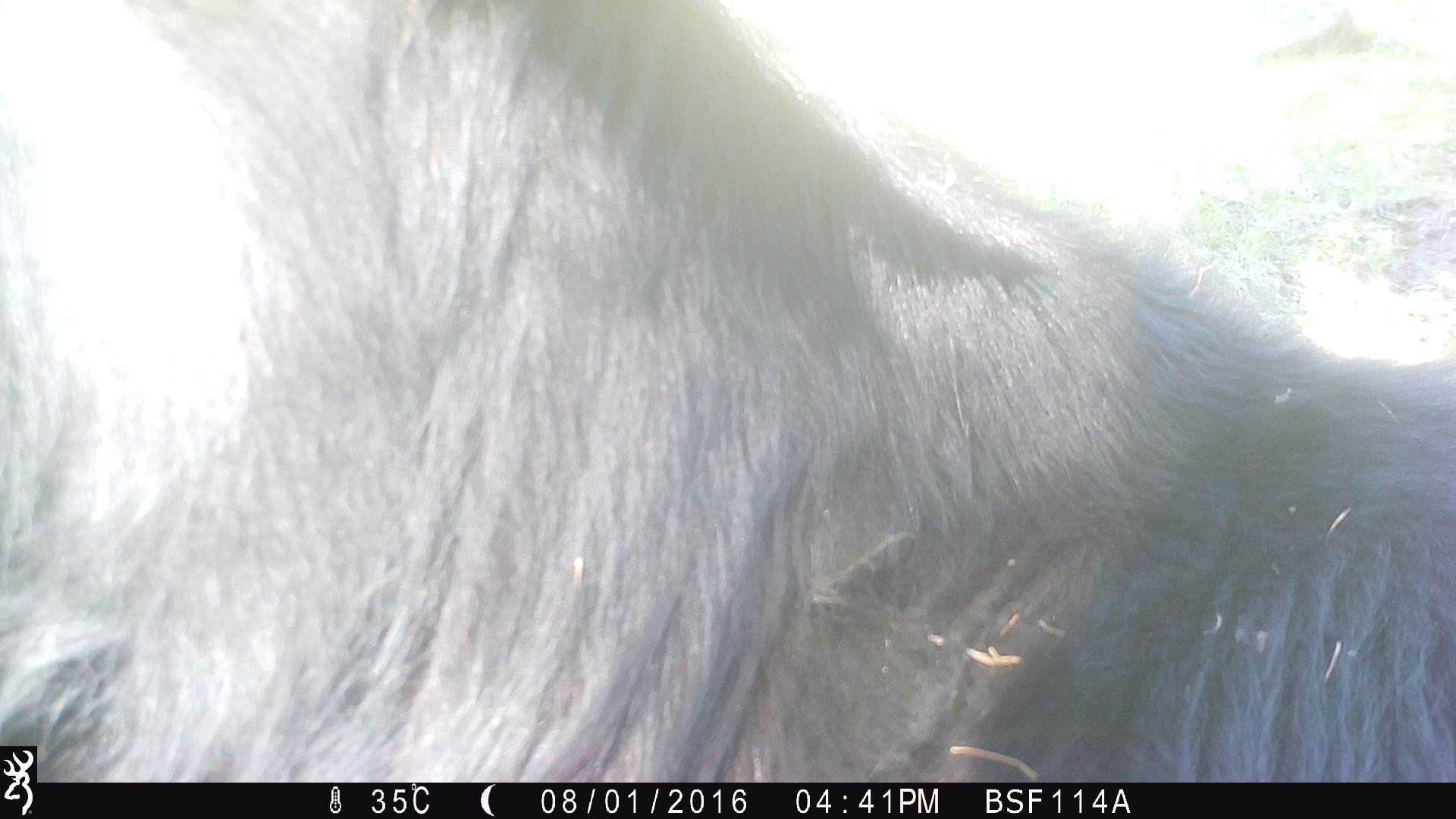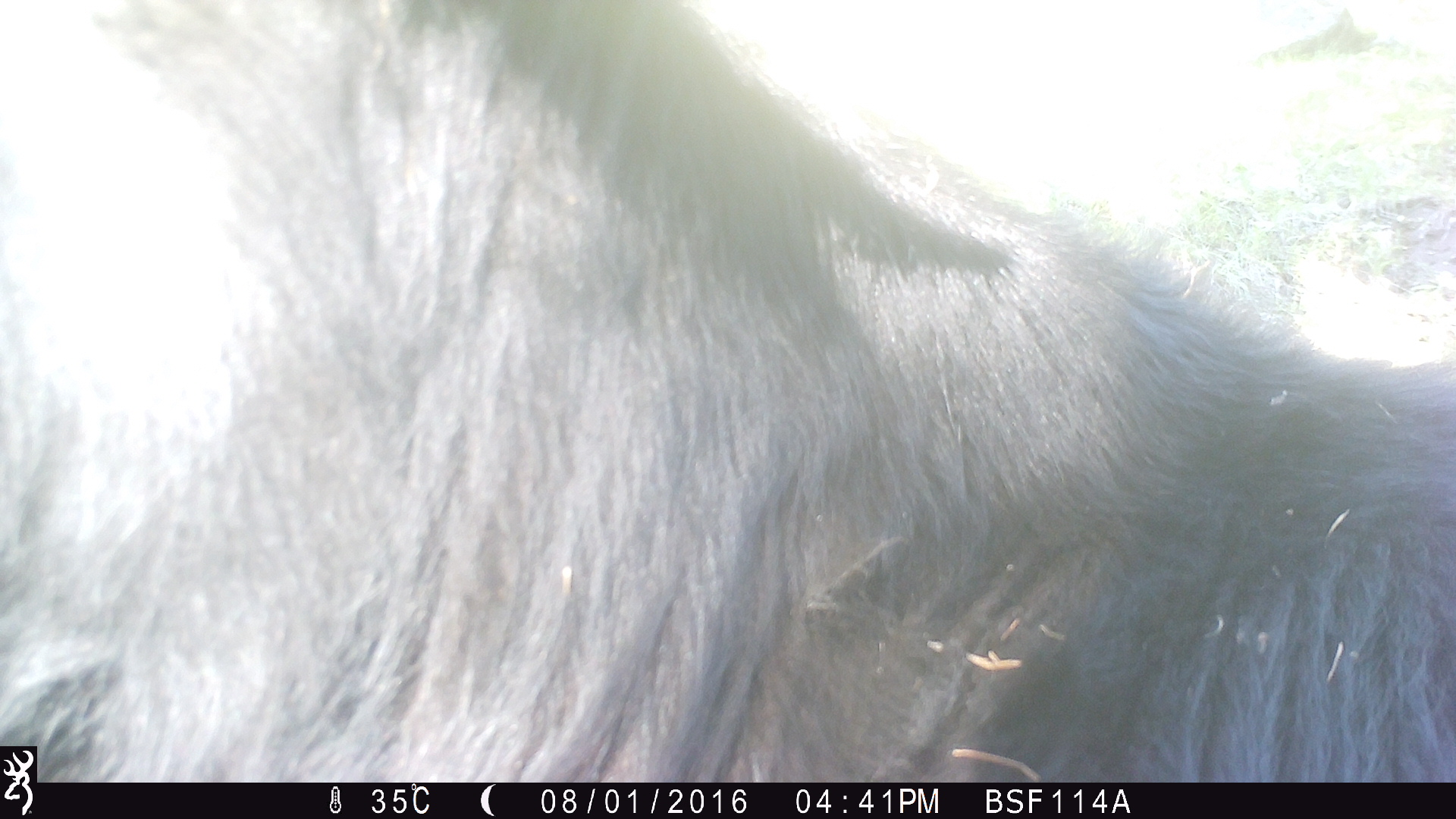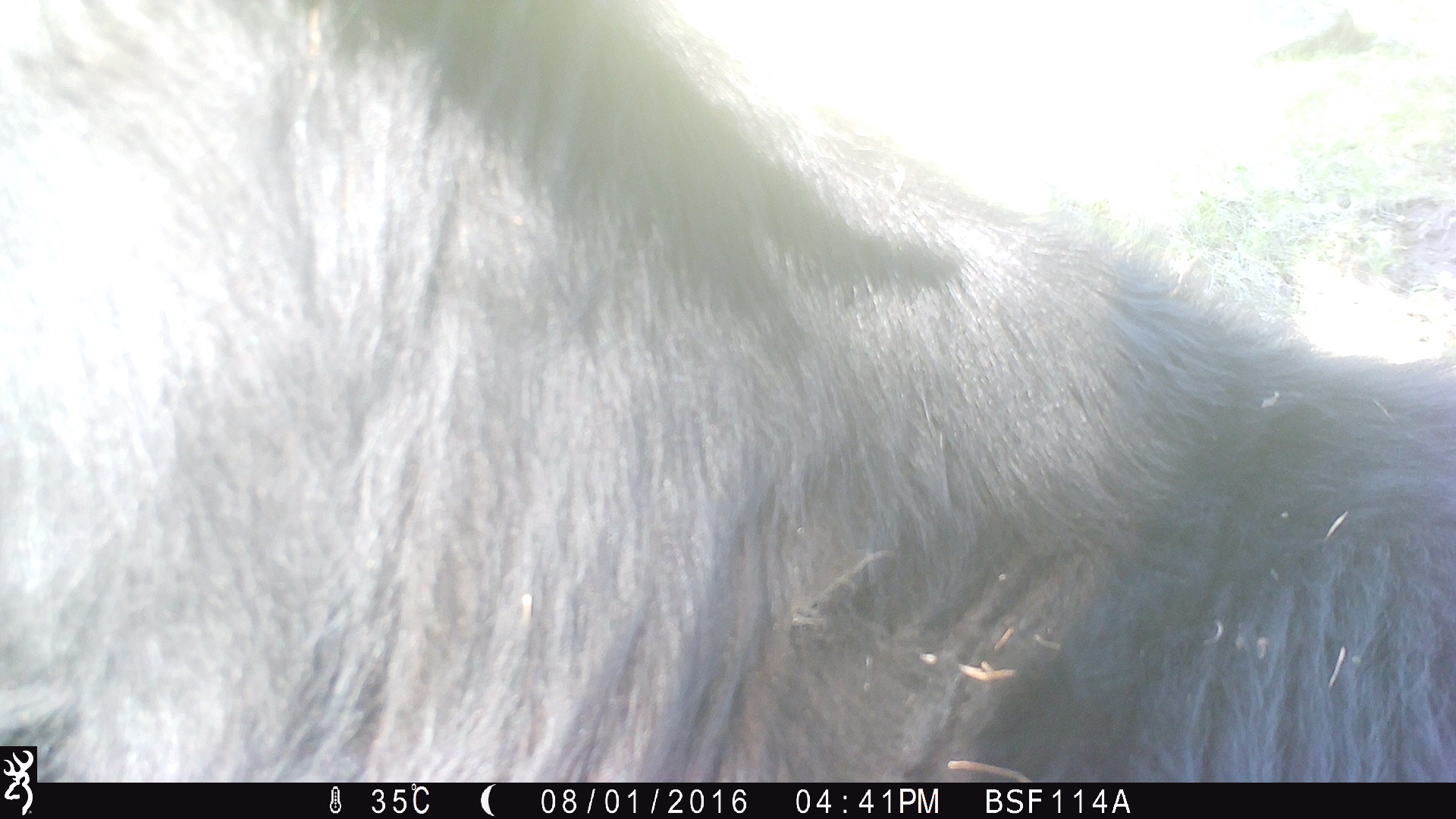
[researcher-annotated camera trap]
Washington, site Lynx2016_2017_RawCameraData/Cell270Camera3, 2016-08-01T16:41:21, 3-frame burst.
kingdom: Animalia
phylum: Chordata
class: Mammalia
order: Artiodactyla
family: Bovidae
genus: Bos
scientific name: Bos taurus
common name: domestic cattle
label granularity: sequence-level